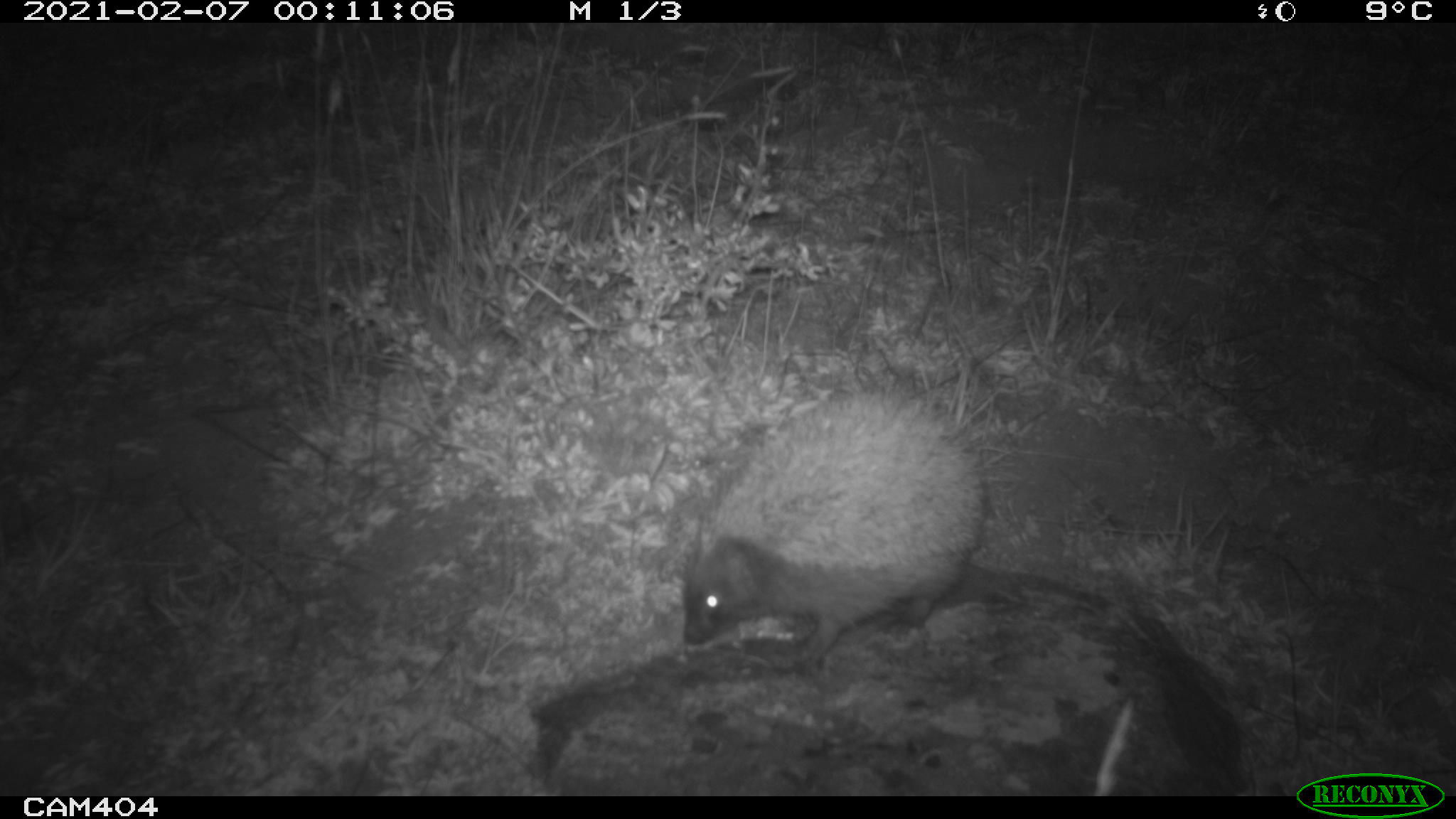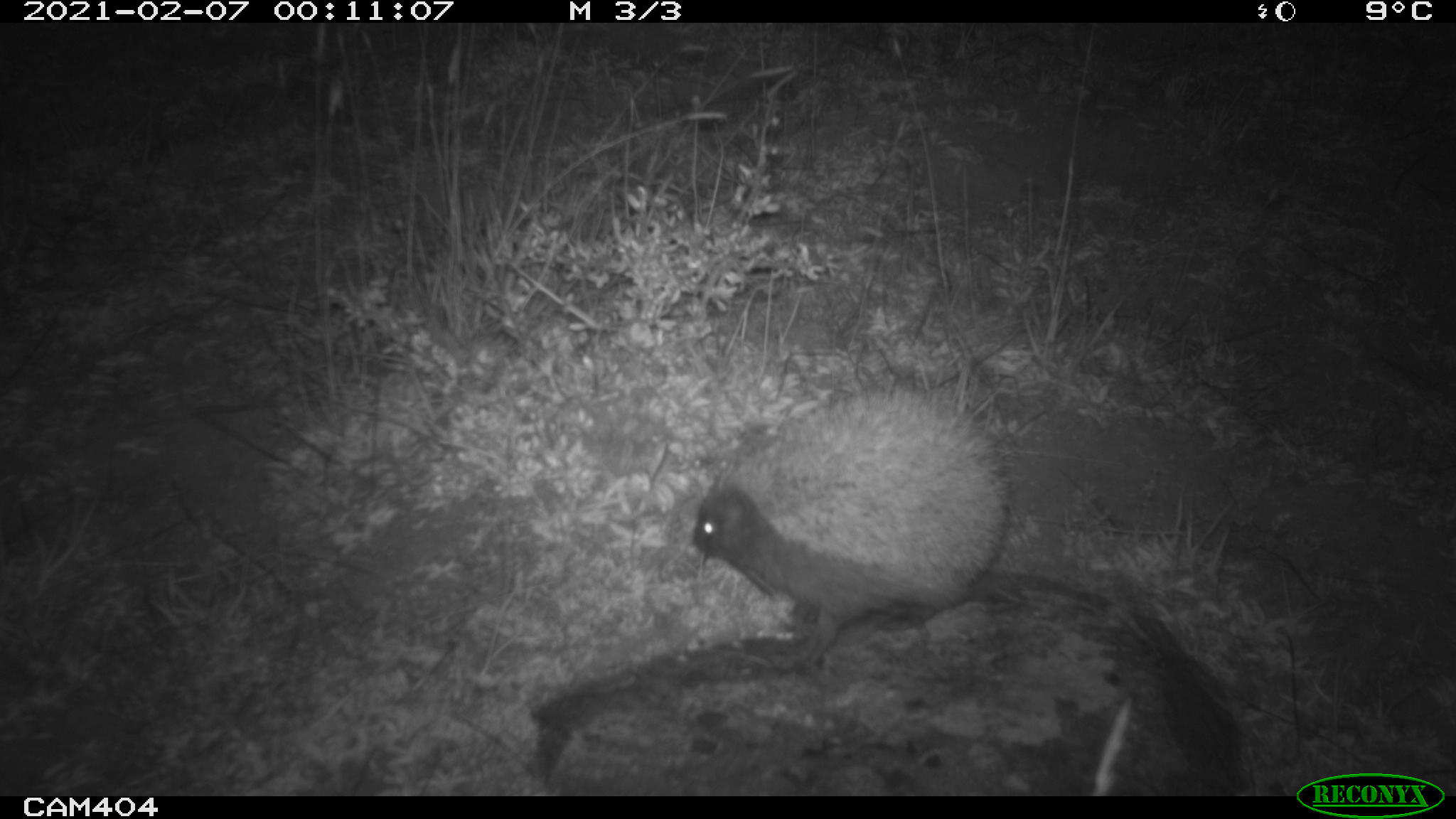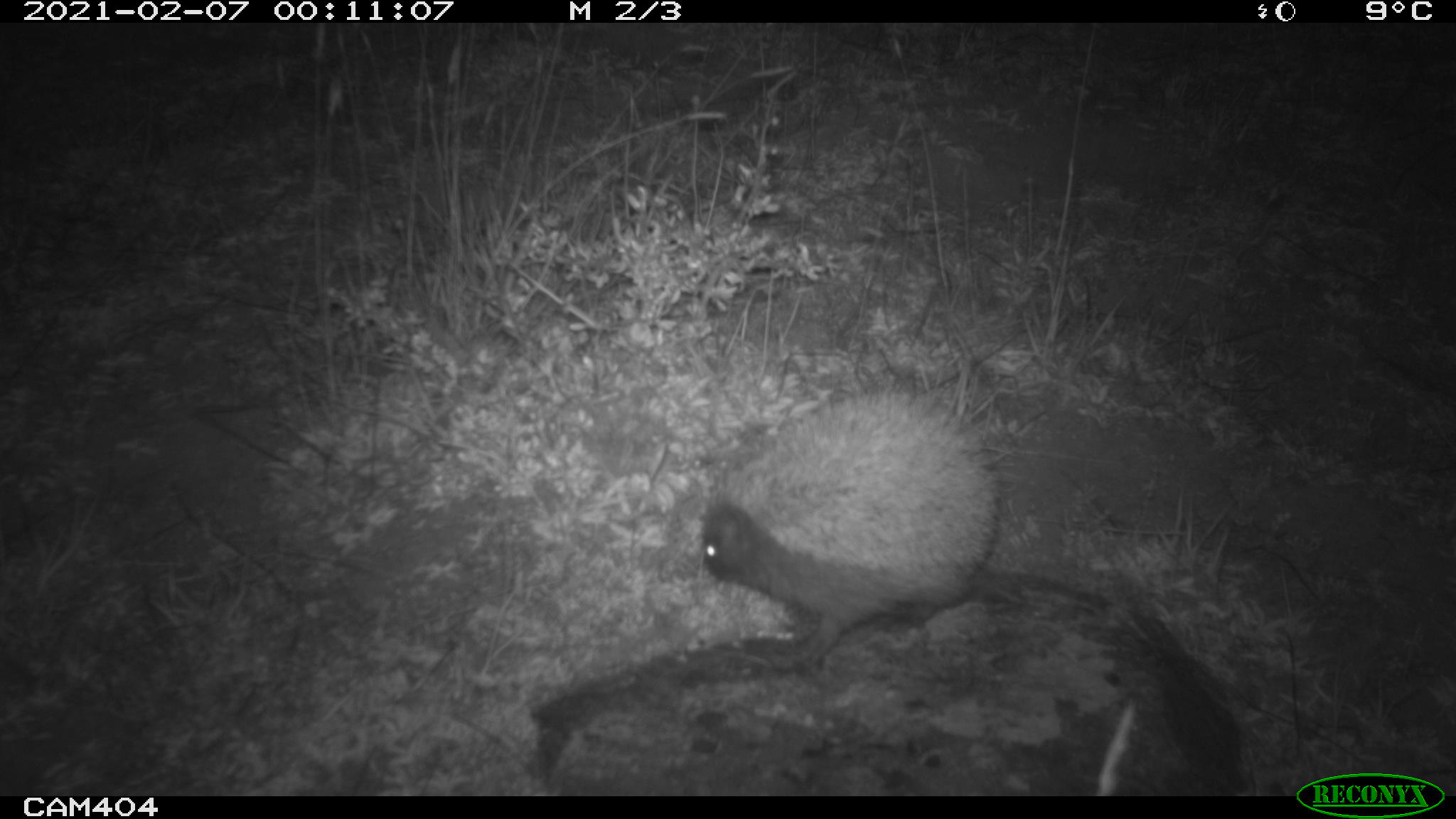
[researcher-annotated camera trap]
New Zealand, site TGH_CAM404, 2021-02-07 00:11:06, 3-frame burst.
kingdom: Animalia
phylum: Chordata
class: Mammalia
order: Eulipotyphla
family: Erinaceidae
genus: Erinaceus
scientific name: Erinaceus europaeus europaeus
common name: european hedgehog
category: hedgehog